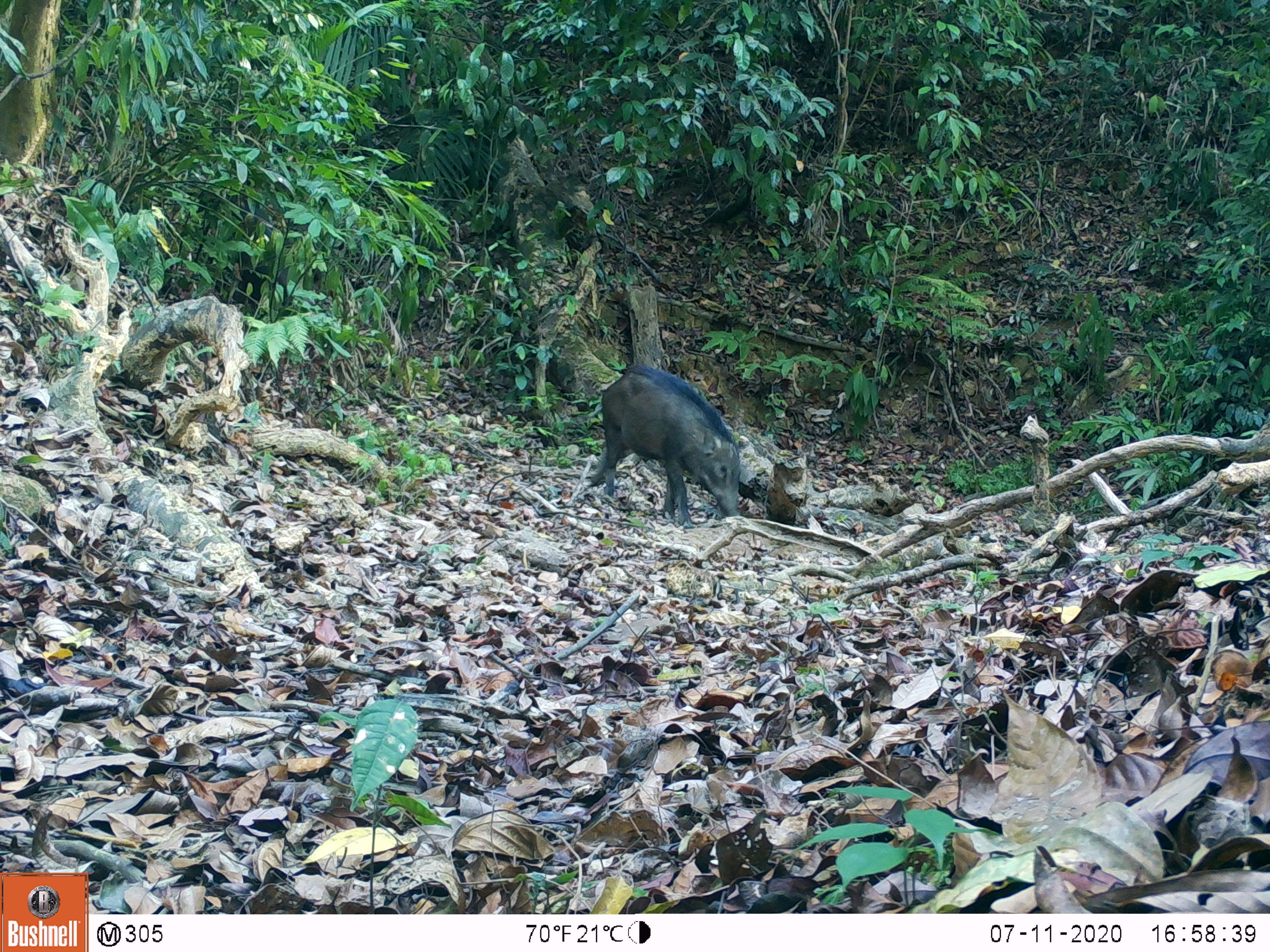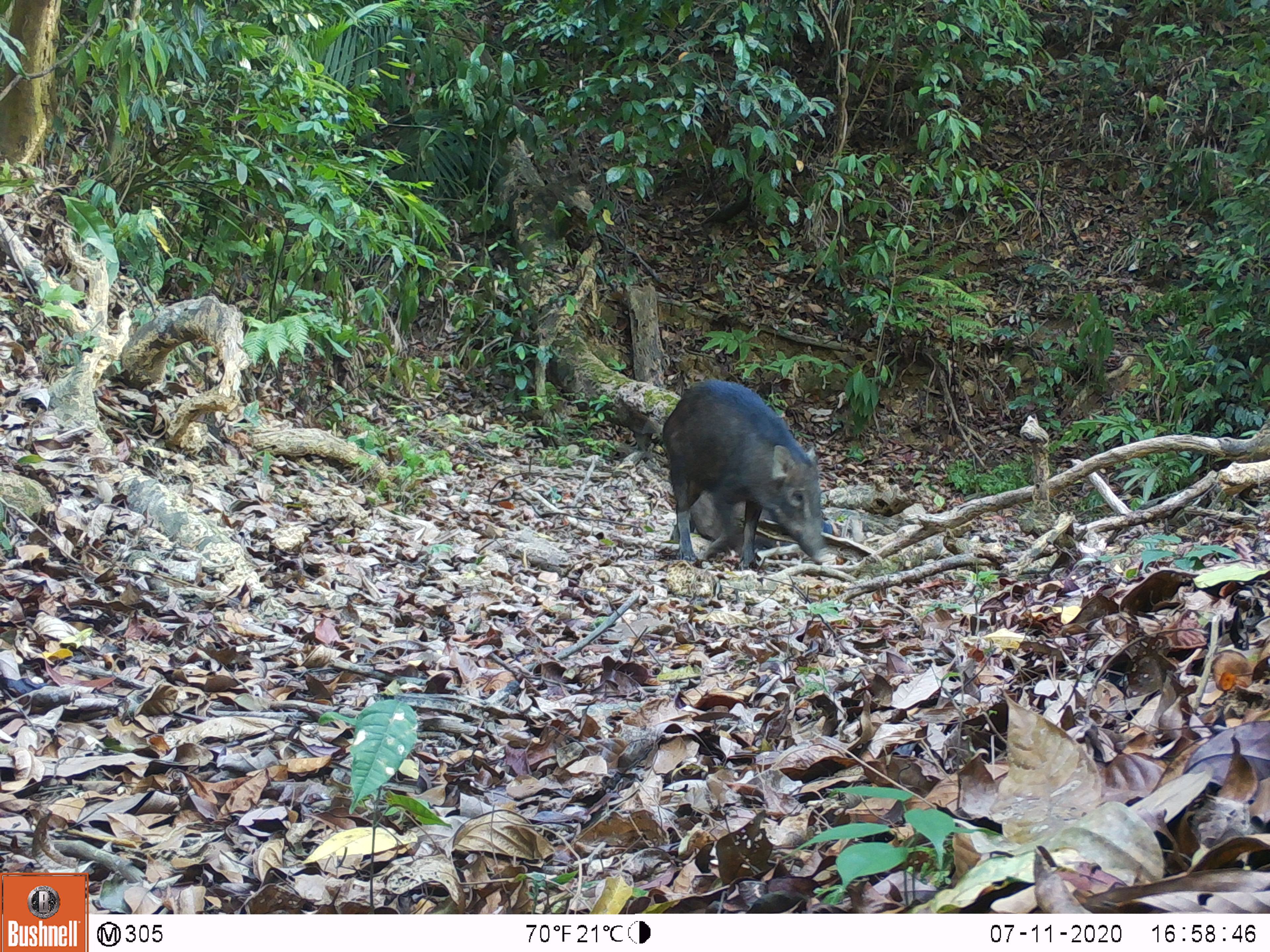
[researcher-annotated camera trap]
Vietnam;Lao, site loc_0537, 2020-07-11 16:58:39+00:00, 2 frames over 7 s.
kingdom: Animalia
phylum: Chordata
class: Mammalia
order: Artiodactyla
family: Suidae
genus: Sus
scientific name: Sus scrofa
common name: eurasian wild pig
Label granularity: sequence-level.